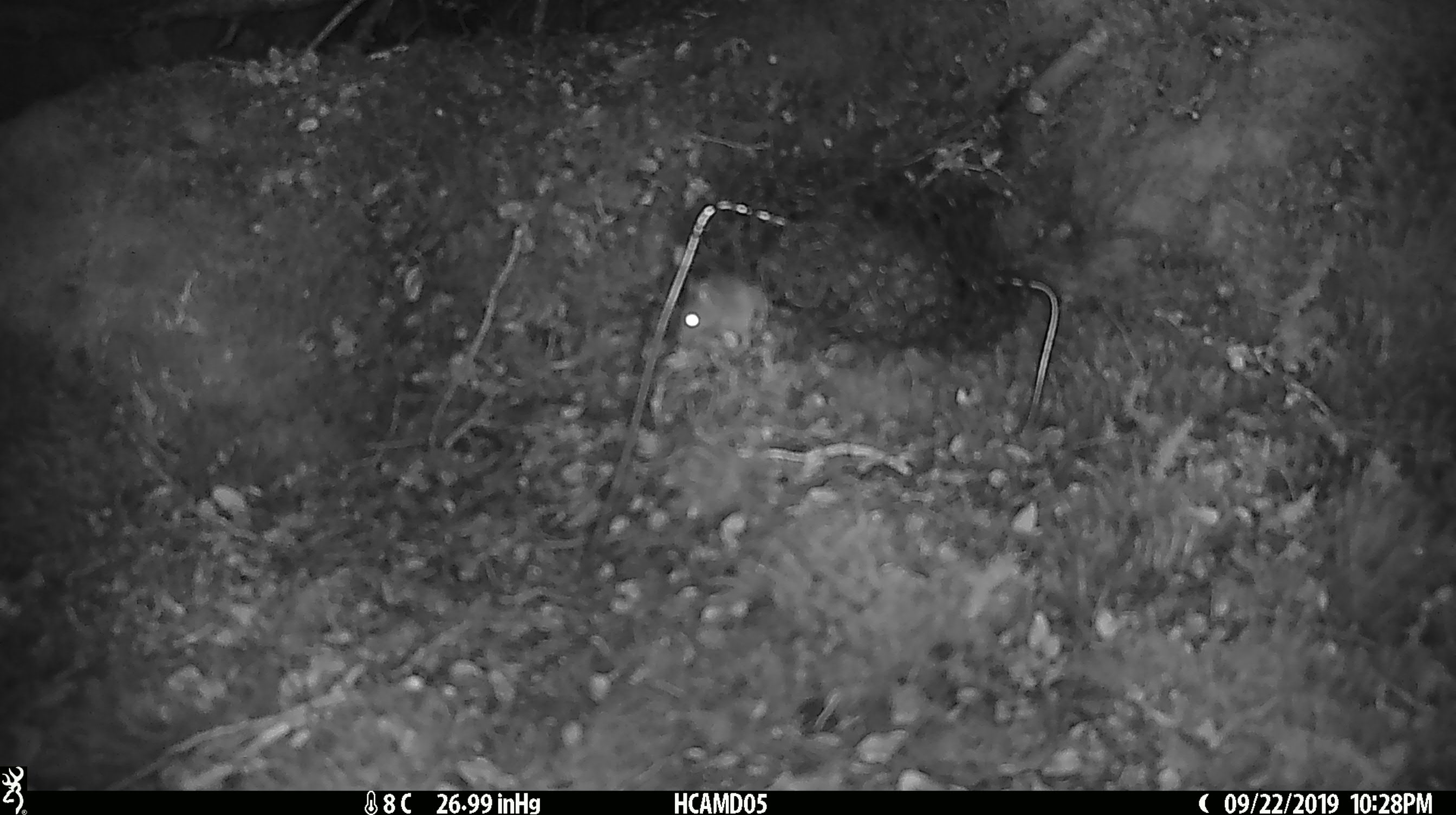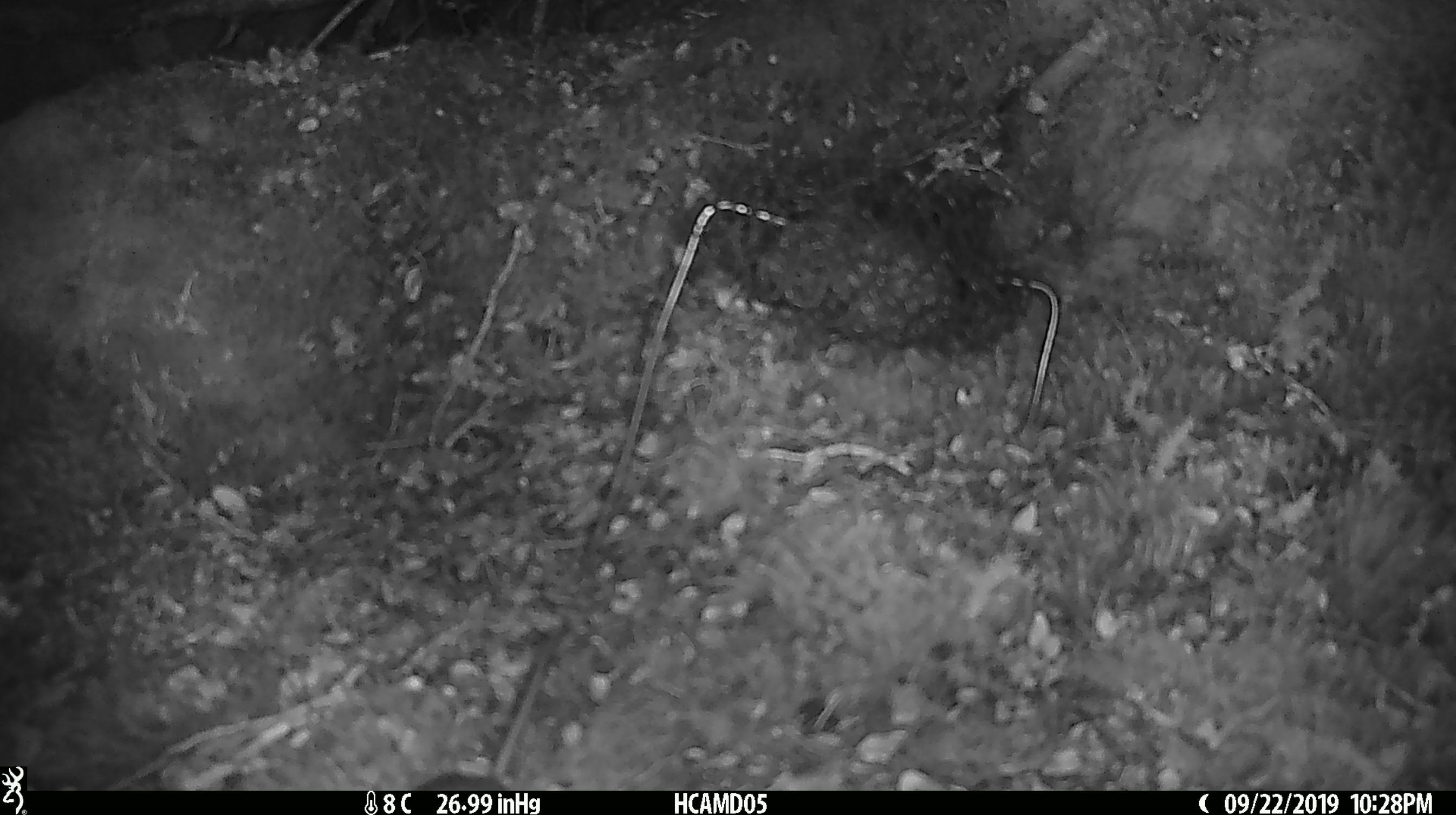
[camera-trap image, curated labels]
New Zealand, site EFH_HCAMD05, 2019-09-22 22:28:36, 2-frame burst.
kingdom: Animalia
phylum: Chordata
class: Mammalia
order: Rodentia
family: Muridae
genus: Mus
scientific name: Mus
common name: mouse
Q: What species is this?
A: Mouse (Mus).